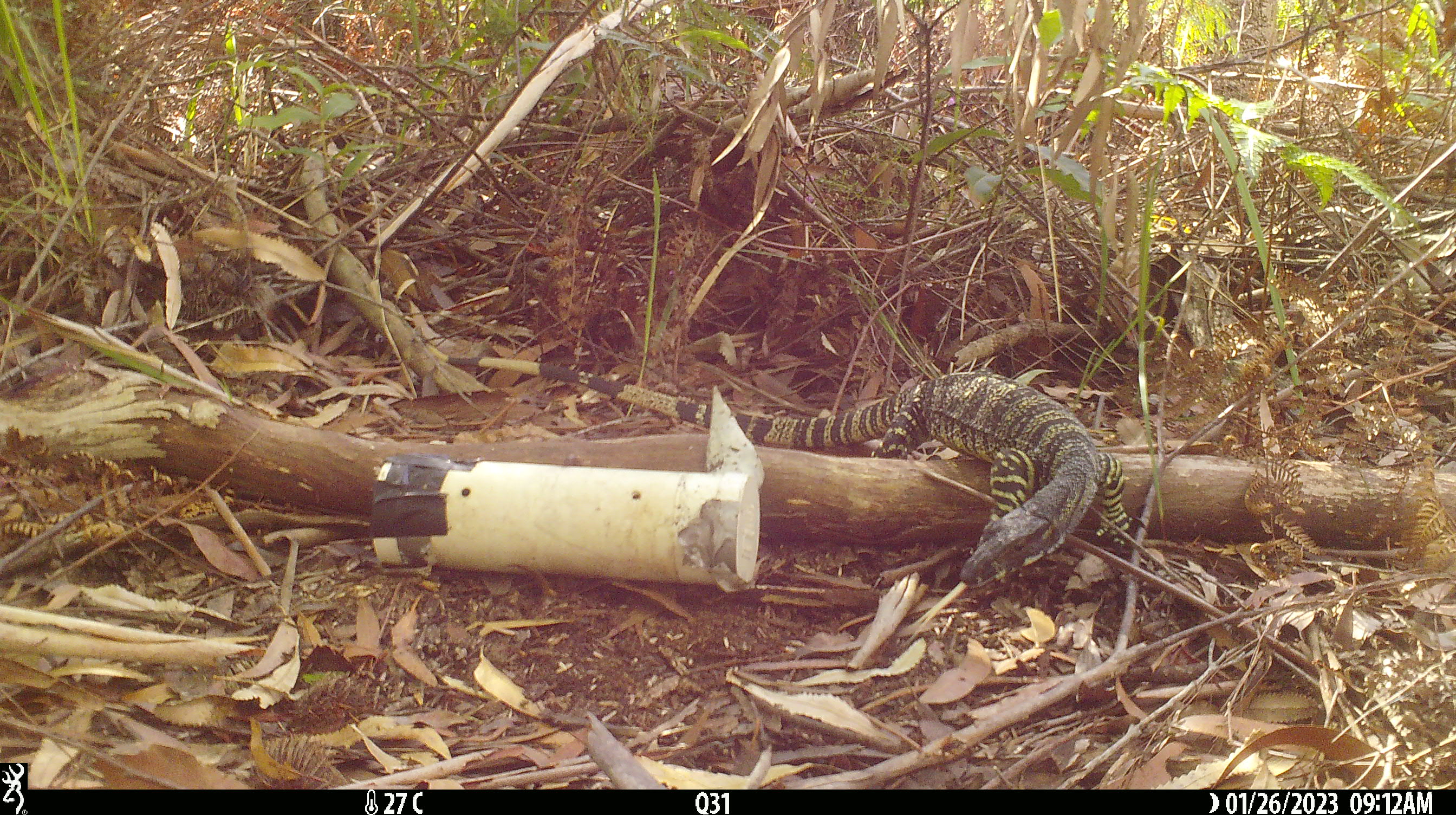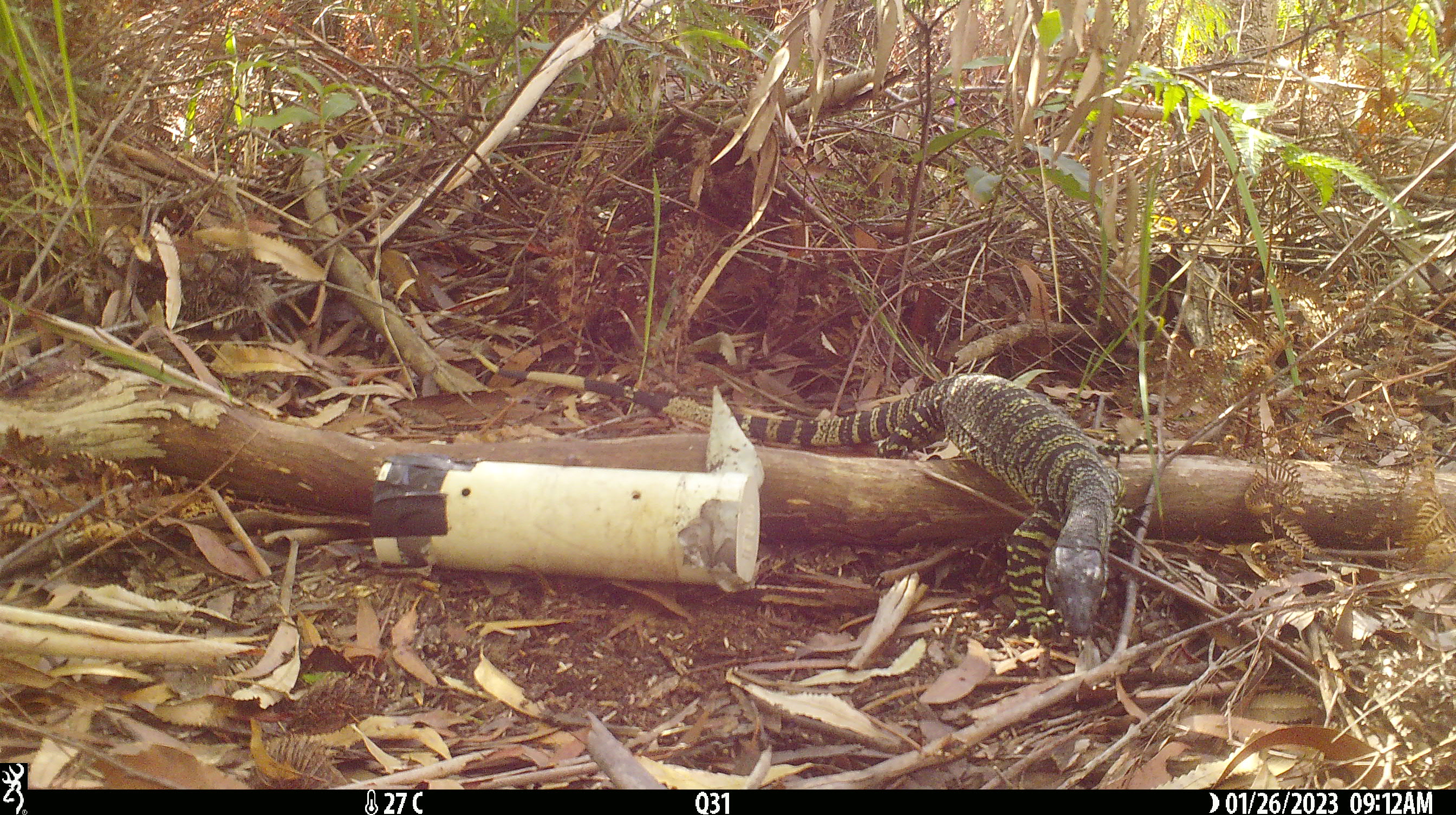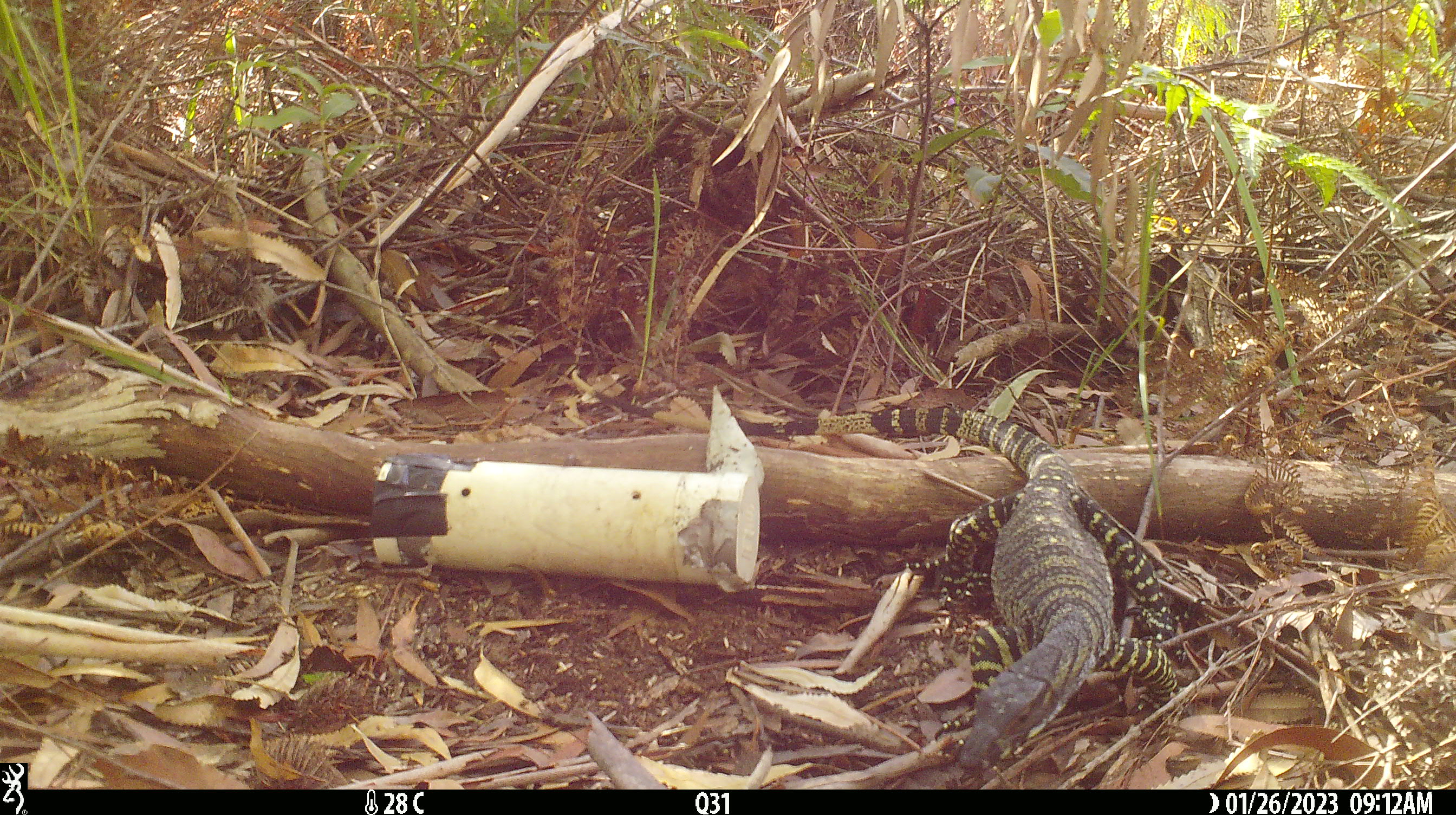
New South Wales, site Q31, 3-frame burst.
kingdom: Animalia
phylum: Chordata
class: Reptilia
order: Squamata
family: Varanidae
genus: Varanus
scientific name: Varanus varius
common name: lace monitor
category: goanna